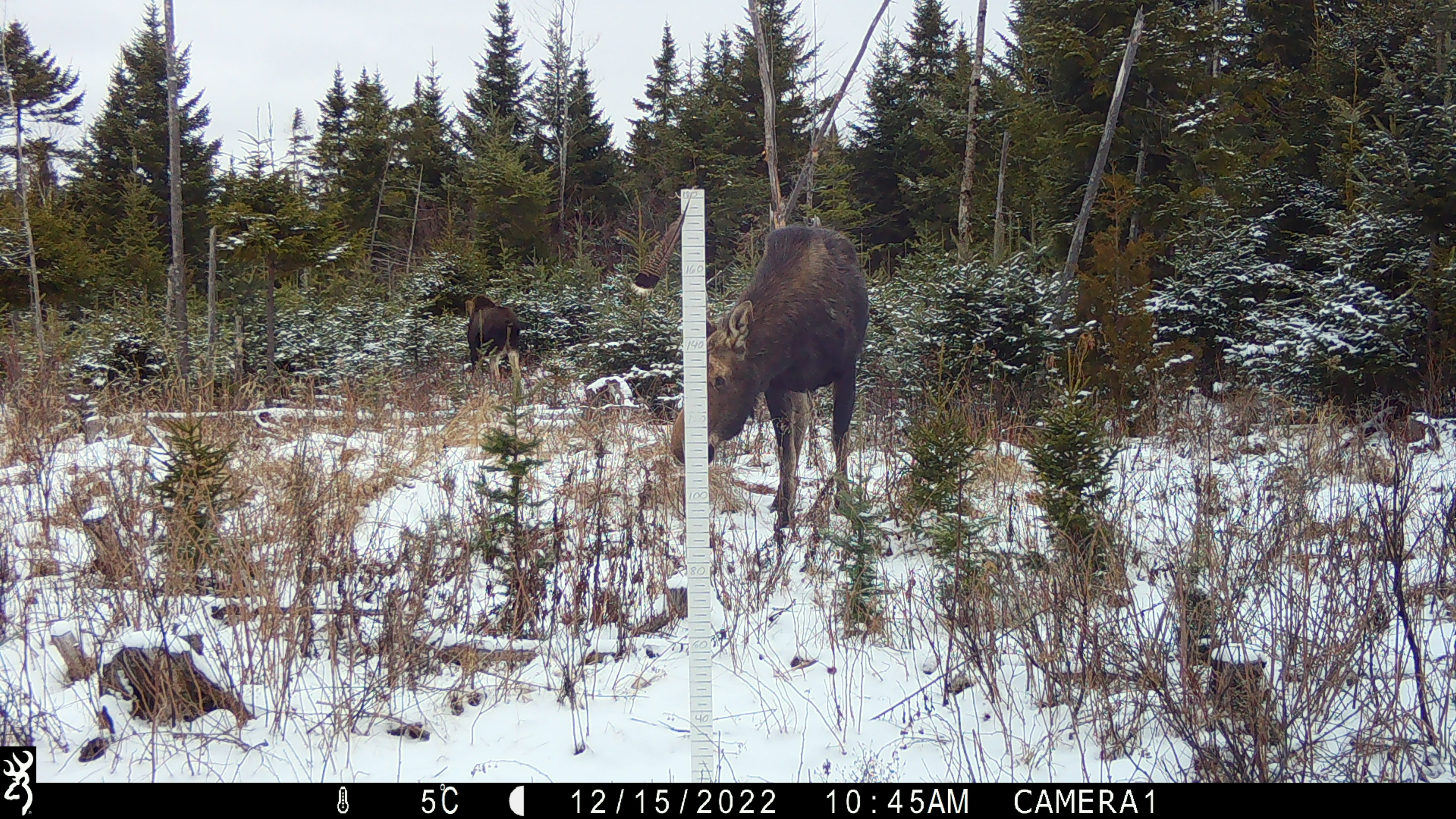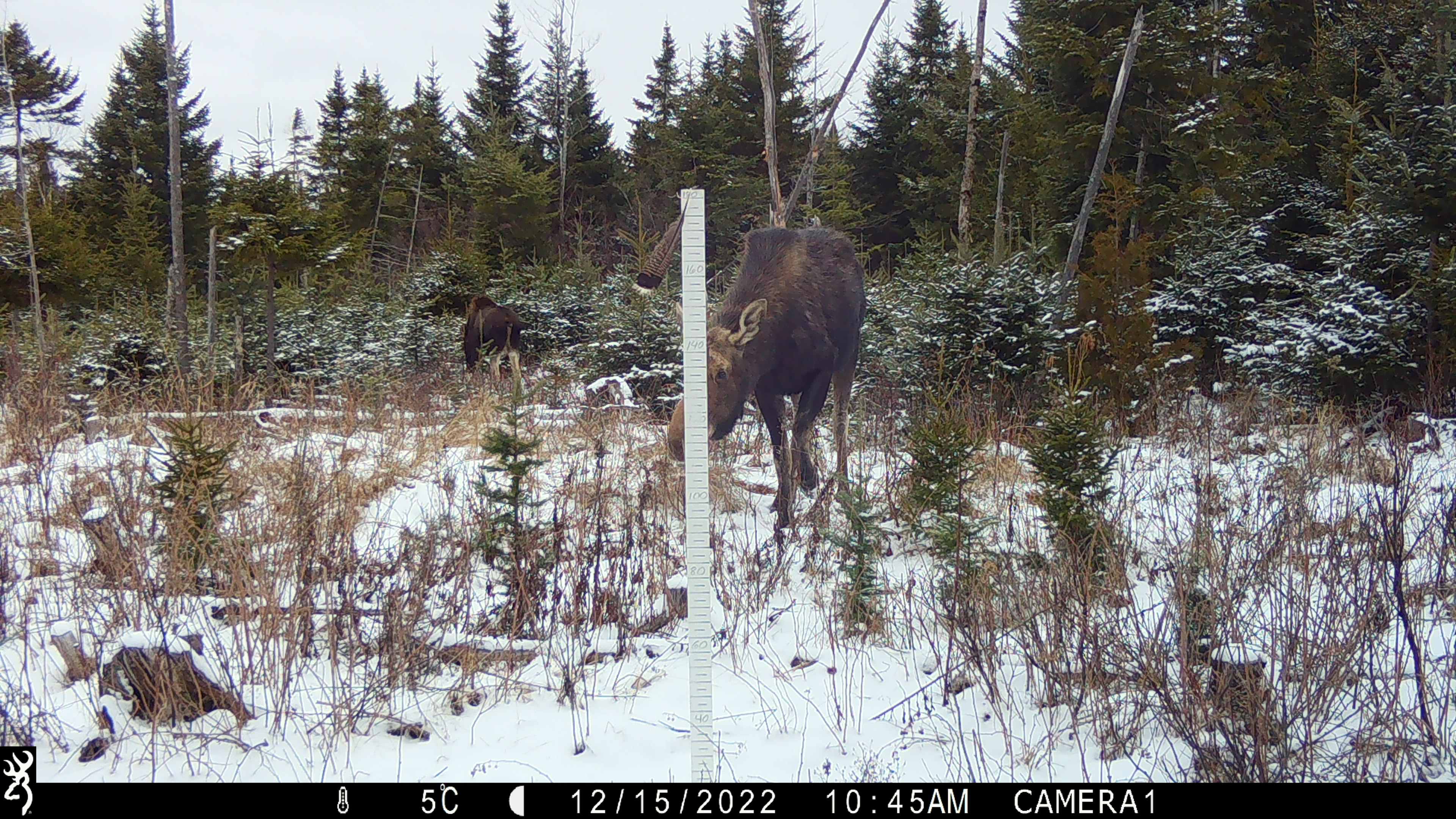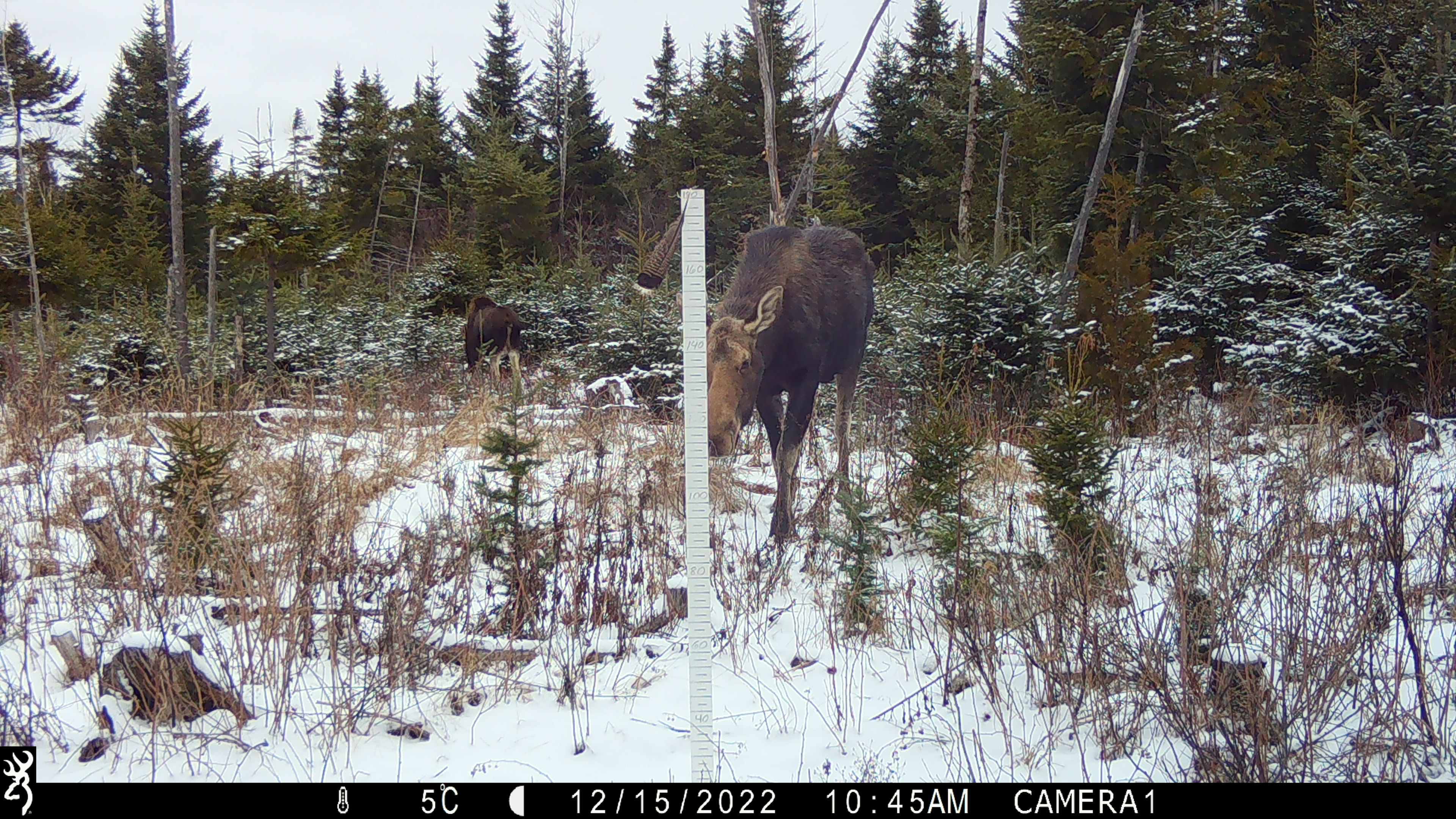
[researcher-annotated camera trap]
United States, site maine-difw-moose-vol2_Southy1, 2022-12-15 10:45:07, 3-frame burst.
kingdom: Animalia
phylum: Chordata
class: Mammalia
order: Artiodactyla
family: Cervidae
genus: Alces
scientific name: Alces alces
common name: moose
Moose (Alces alces).